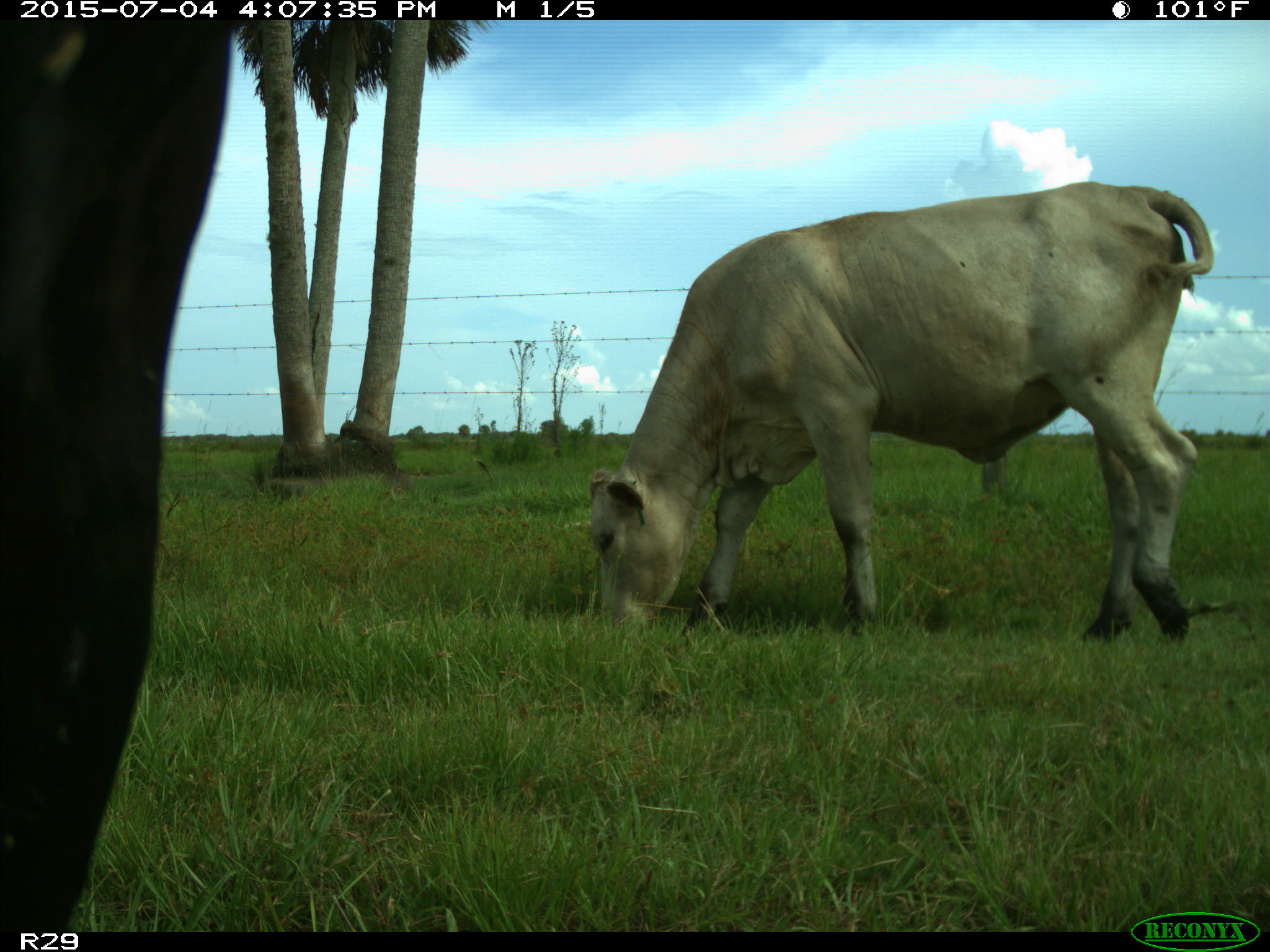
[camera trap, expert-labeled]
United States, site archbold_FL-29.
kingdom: Animalia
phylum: Chordata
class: Mammalia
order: Artiodactyla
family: Bovidae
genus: Bos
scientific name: Bos taurus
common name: domestic cow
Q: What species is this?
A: Bos taurus (domestic cow).